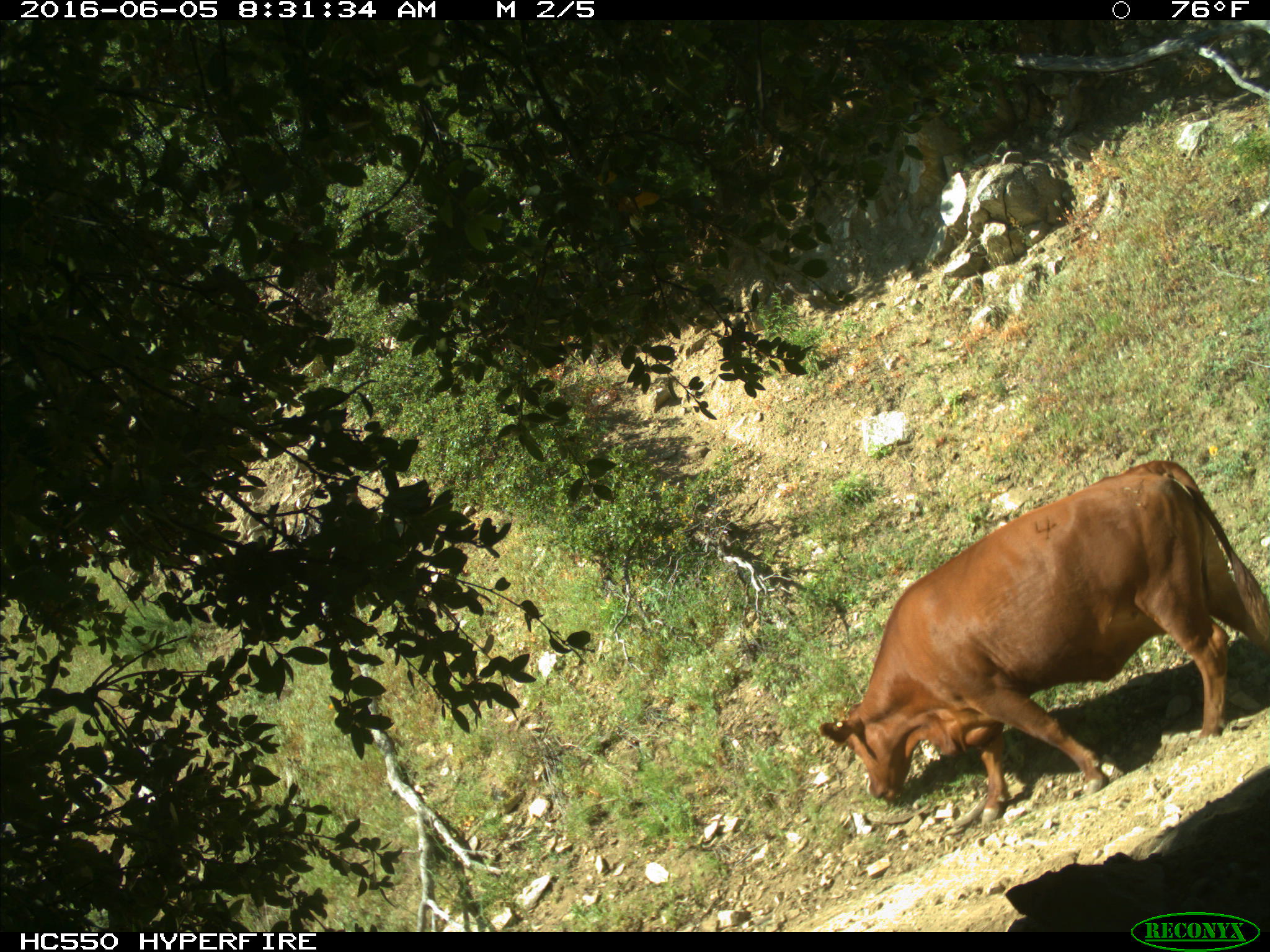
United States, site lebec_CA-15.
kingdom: Animalia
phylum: Chordata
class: Mammalia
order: Artiodactyla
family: Bovidae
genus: Bos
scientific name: Bos taurus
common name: domestic cow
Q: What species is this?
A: Bos taurus (domestic cow).